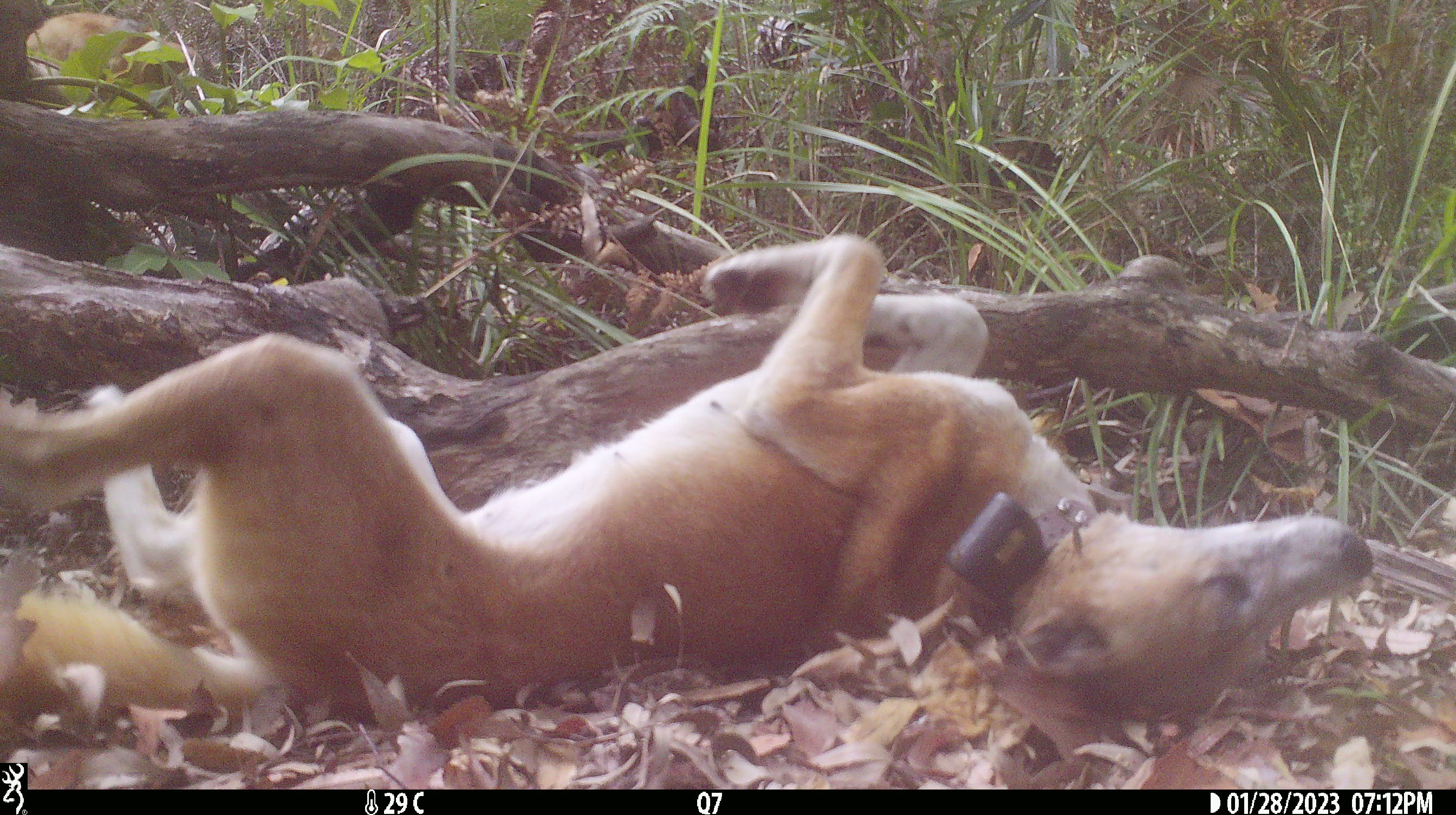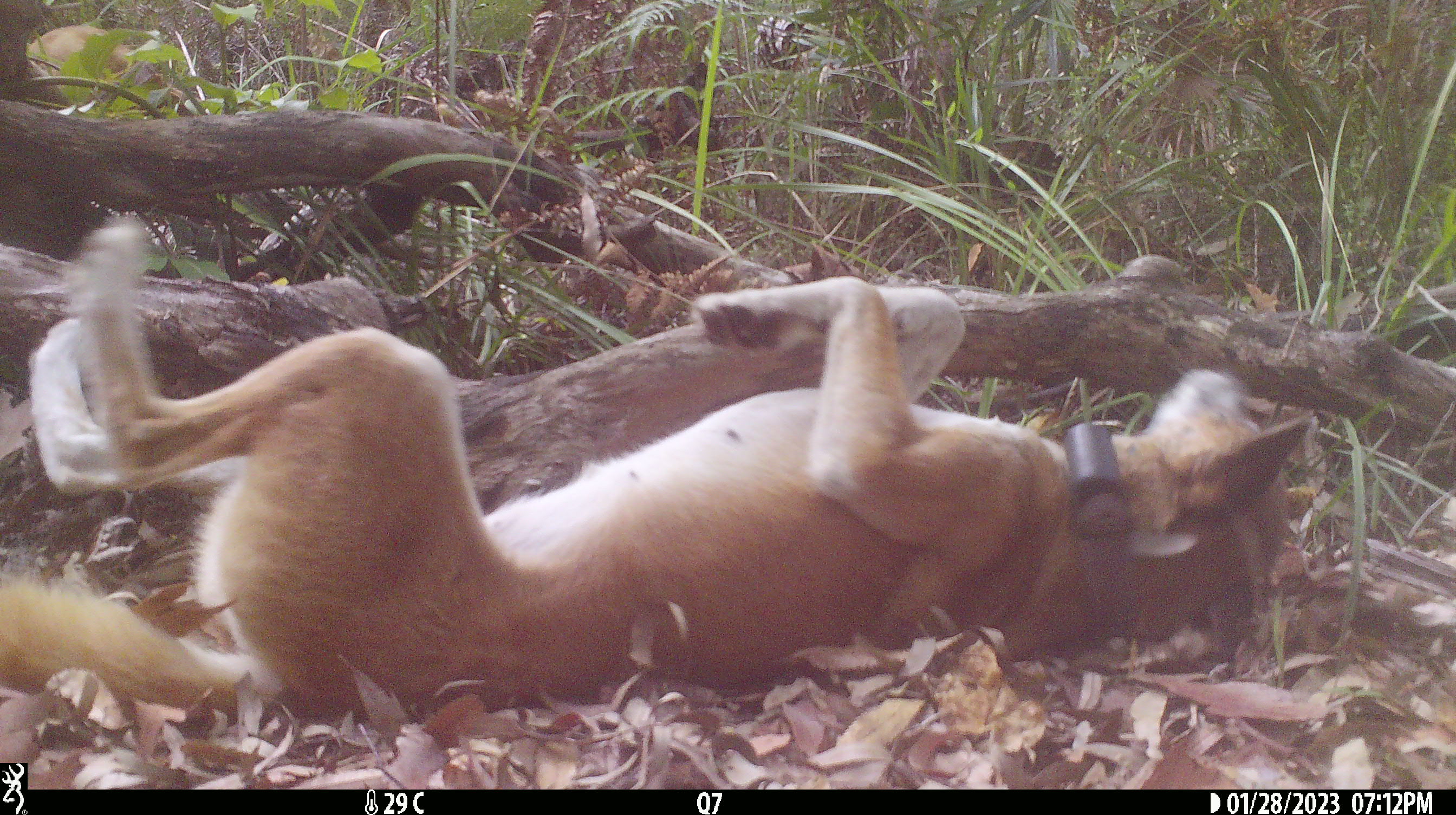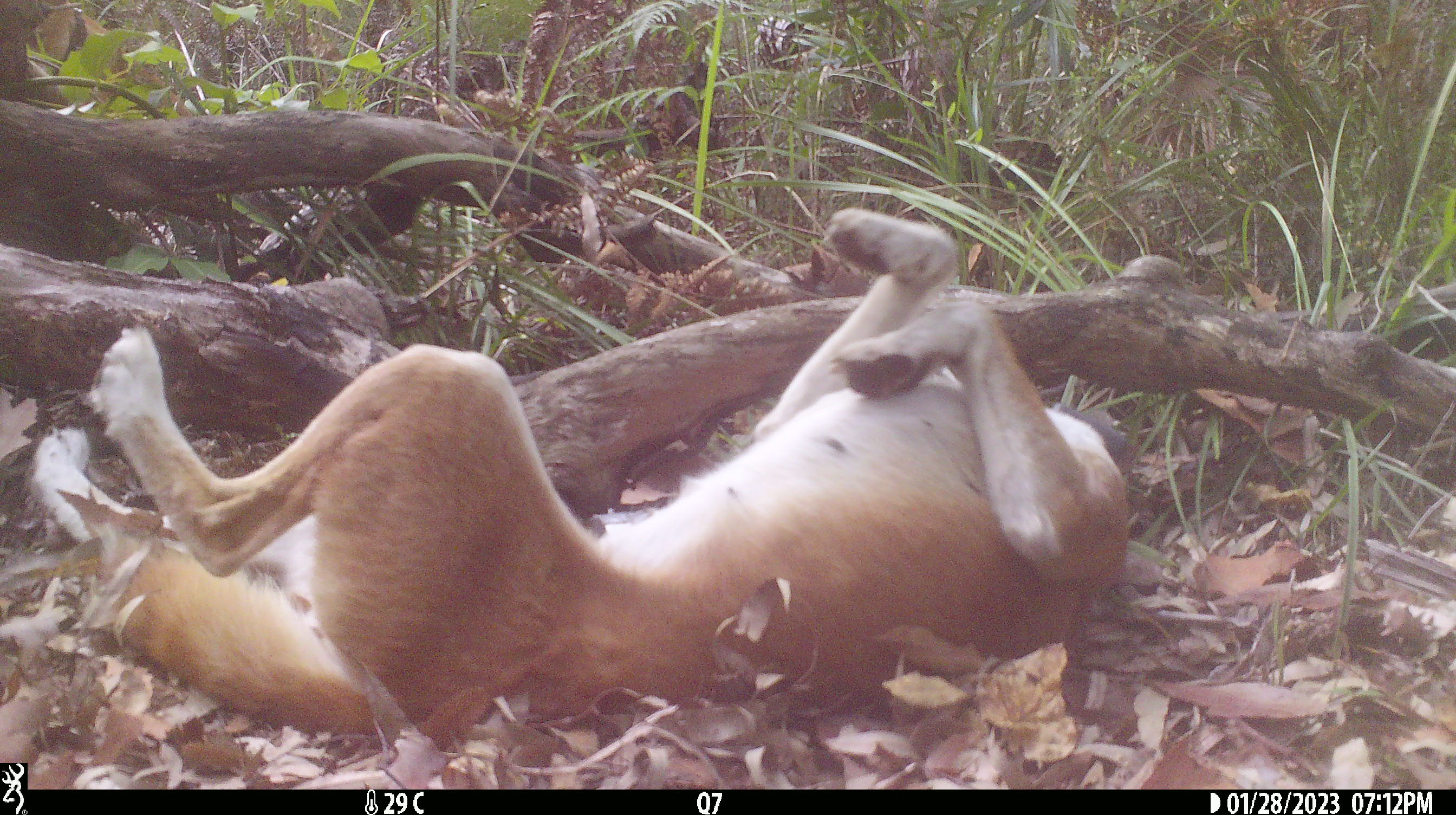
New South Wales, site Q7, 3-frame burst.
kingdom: Animalia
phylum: Chordata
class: Mammalia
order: Carnivora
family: Canidae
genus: Canis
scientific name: Canis familiaris dingo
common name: dingo